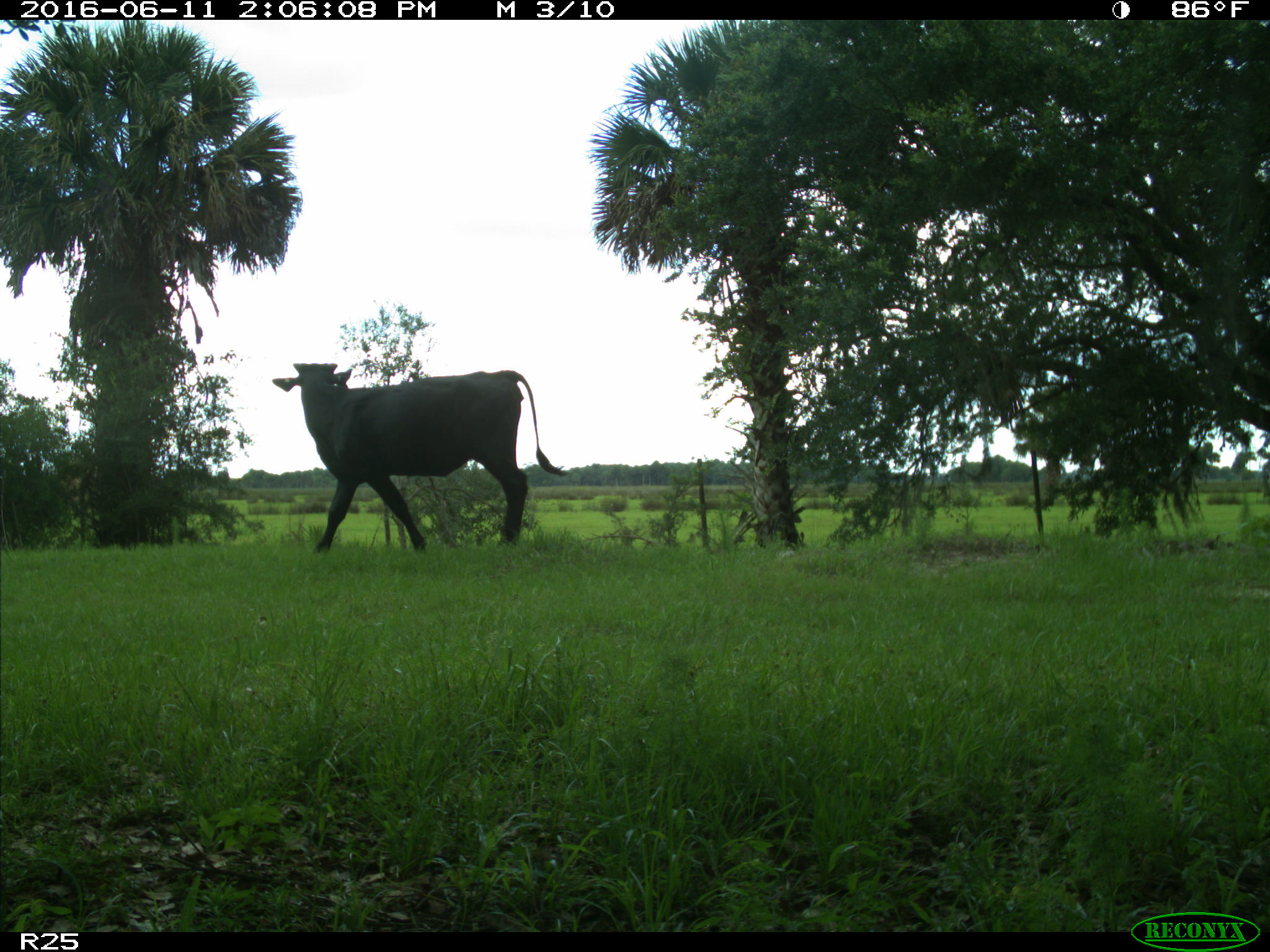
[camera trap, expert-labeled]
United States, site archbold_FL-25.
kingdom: Animalia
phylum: Chordata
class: Mammalia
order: Artiodactyla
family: Bovidae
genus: Bos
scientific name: Bos taurus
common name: domestic cow